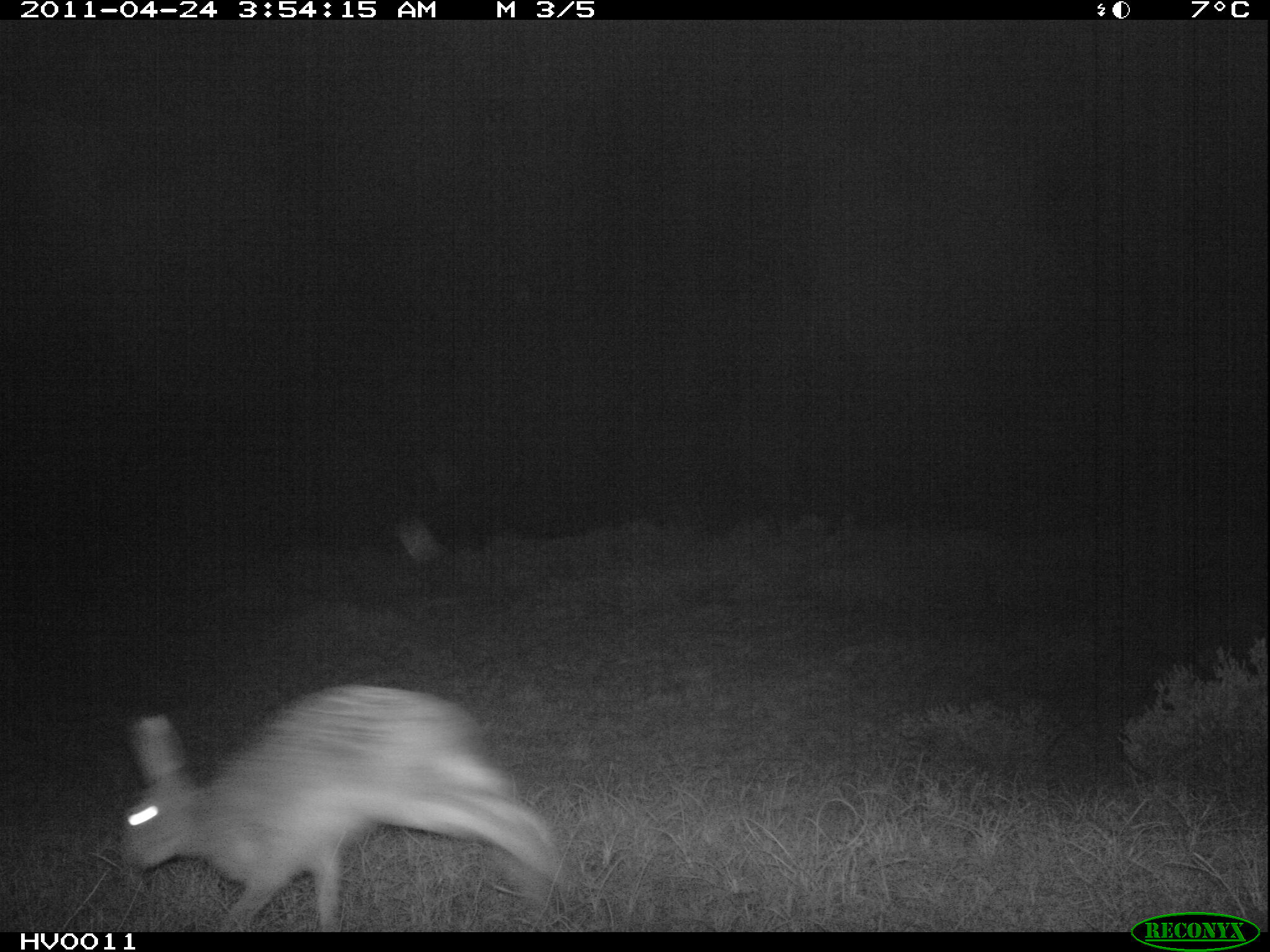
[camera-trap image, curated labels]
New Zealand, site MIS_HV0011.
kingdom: Animalia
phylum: Chordata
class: Mammalia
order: Lagomorpha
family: Leporidae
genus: Lepus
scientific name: Lepus europaeus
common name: brown hare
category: hare